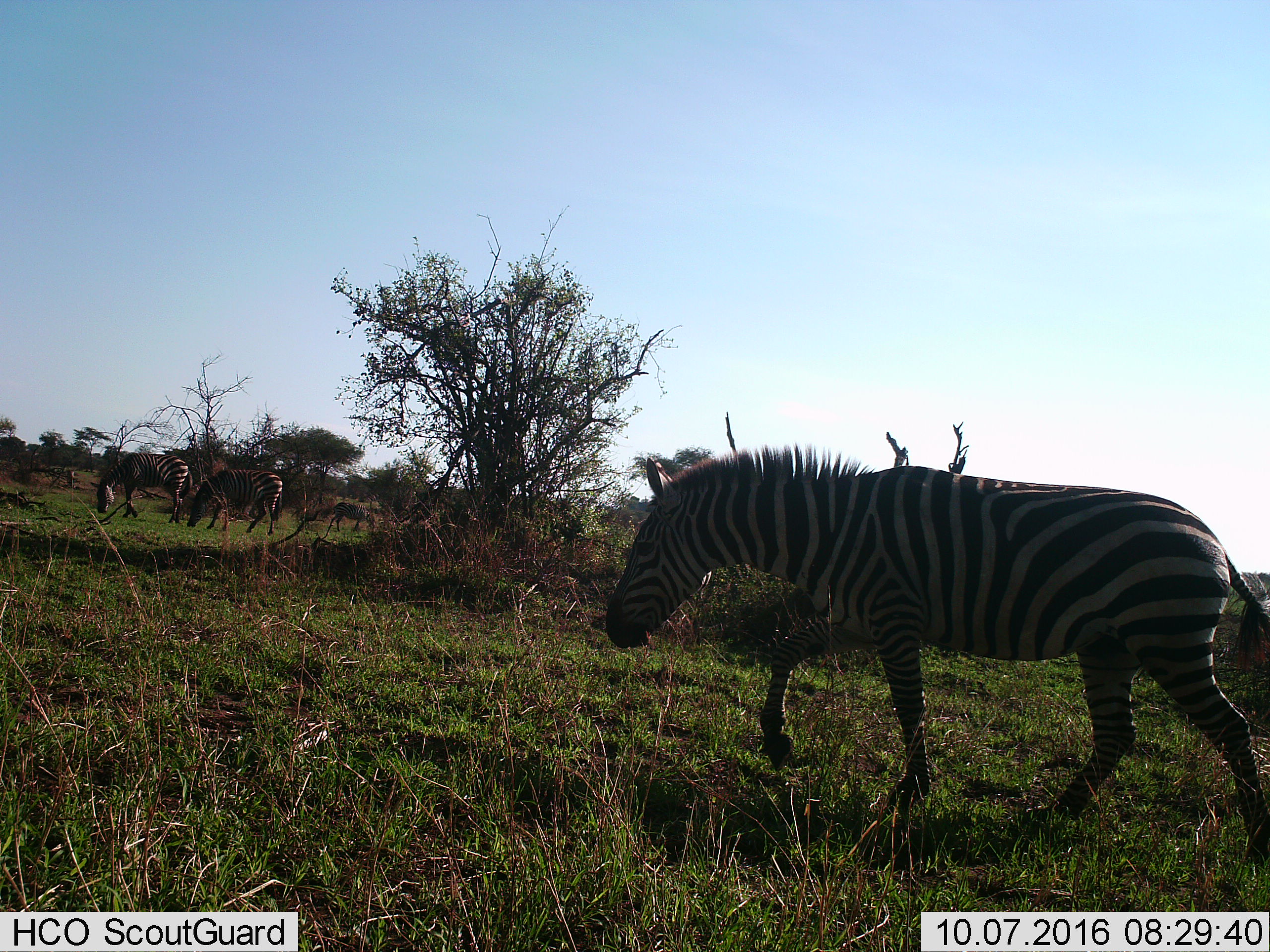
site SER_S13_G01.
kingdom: Animalia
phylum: Chordata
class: Mammalia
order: Perissodactyla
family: Equidae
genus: Equus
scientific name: Equus quagga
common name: plains zebra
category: zebraplains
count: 4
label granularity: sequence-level